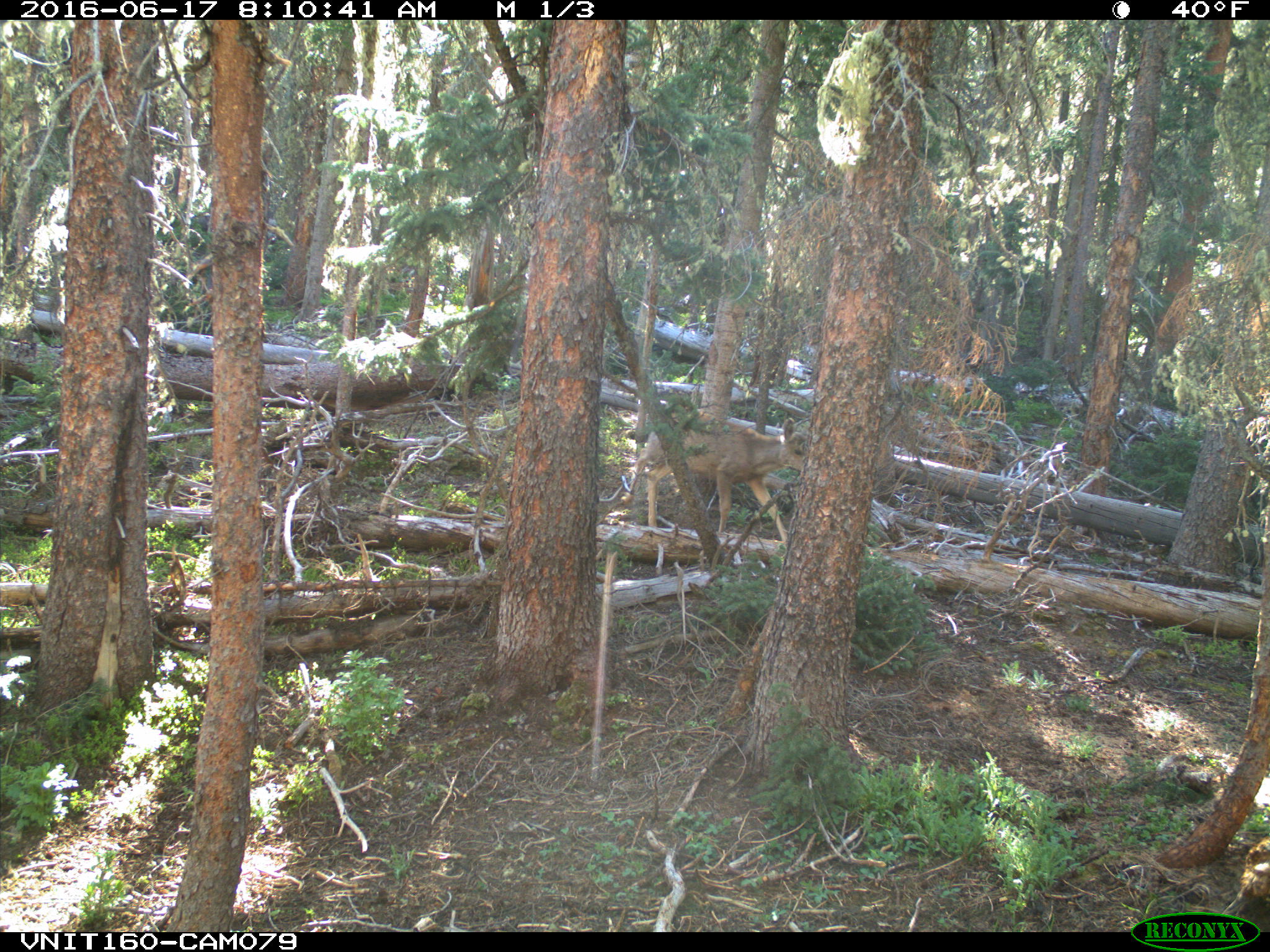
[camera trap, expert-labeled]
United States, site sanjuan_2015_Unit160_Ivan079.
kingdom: Animalia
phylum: Chordata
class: Mammalia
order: Artiodactyla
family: Cervidae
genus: Odocoileus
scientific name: Odocoileus hemionus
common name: mule deer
Odocoileus hemionus (mule deer).